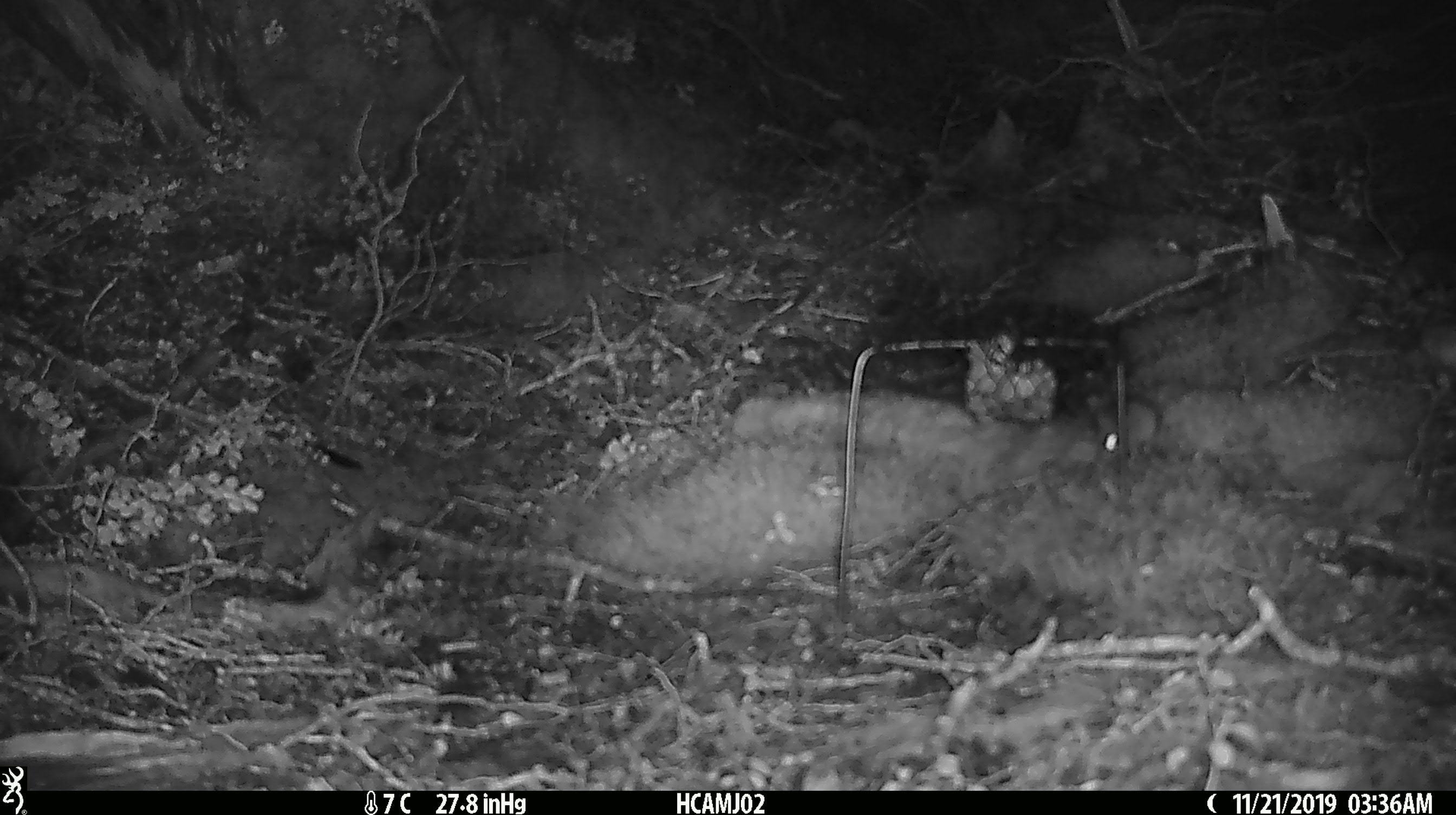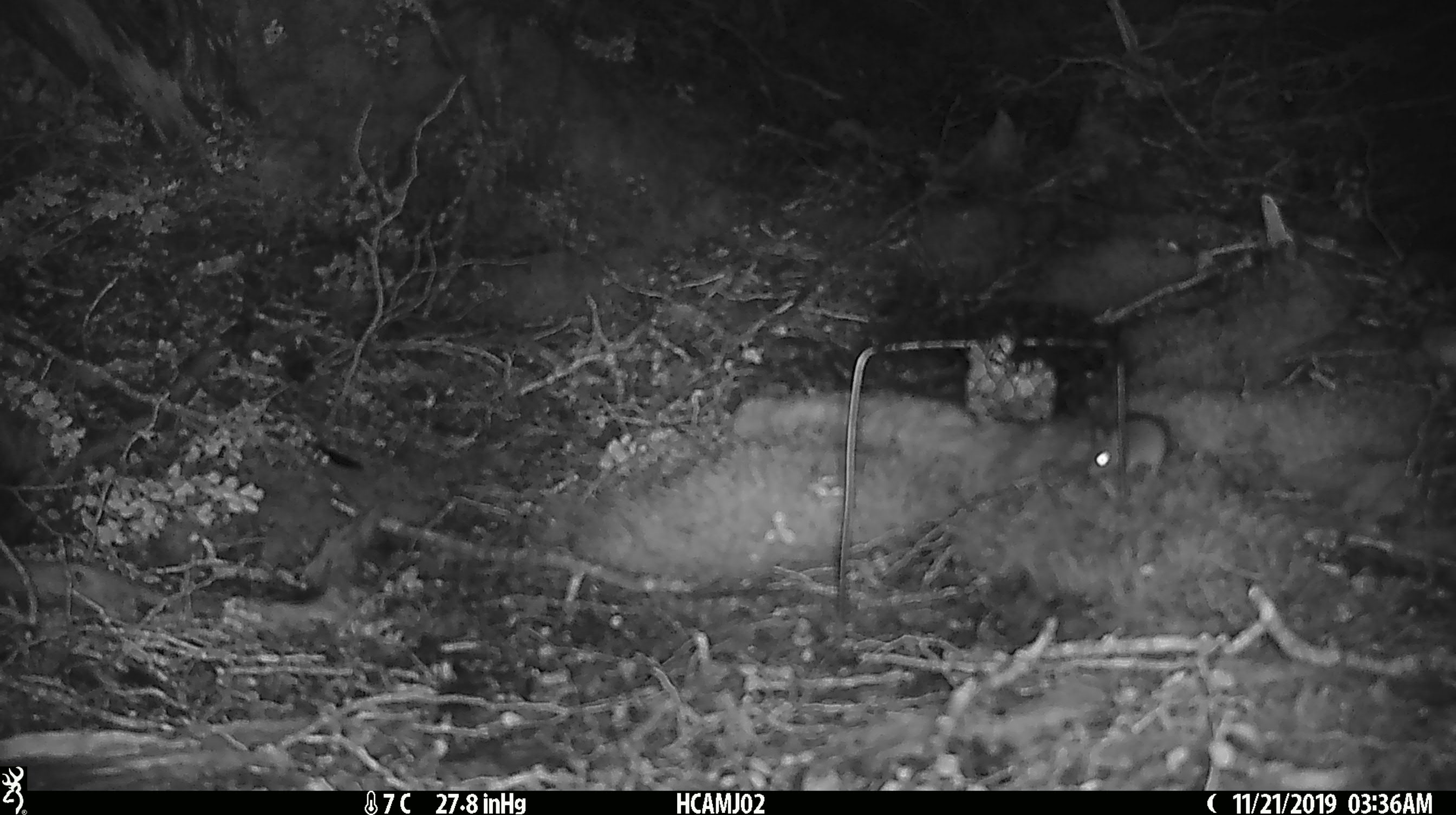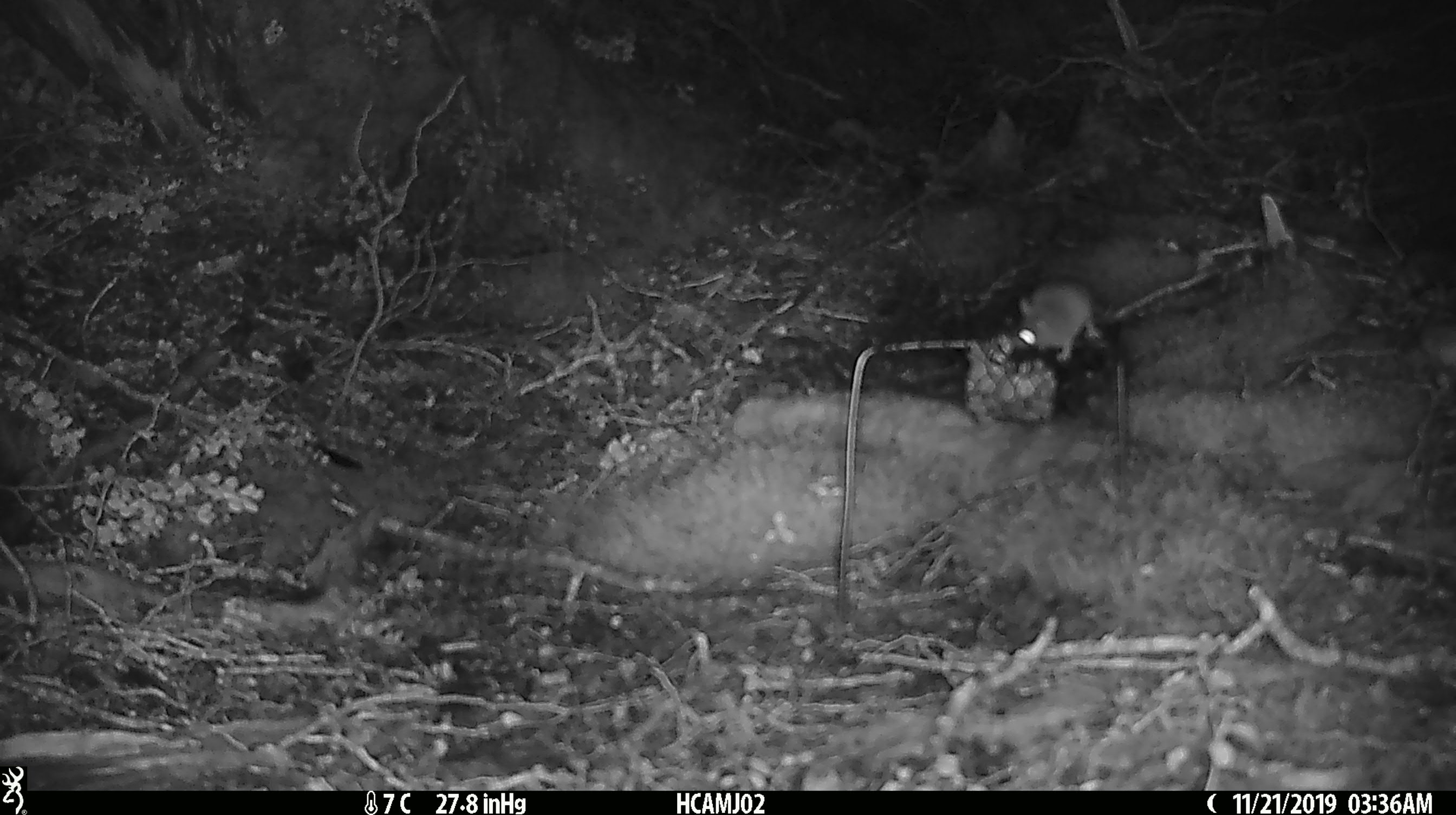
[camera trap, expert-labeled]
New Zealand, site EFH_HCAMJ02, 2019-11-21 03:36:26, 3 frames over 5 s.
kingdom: Animalia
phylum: Chordata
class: Mammalia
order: Rodentia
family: Muridae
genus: Mus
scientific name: Mus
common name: mouse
Mouse (Mus).